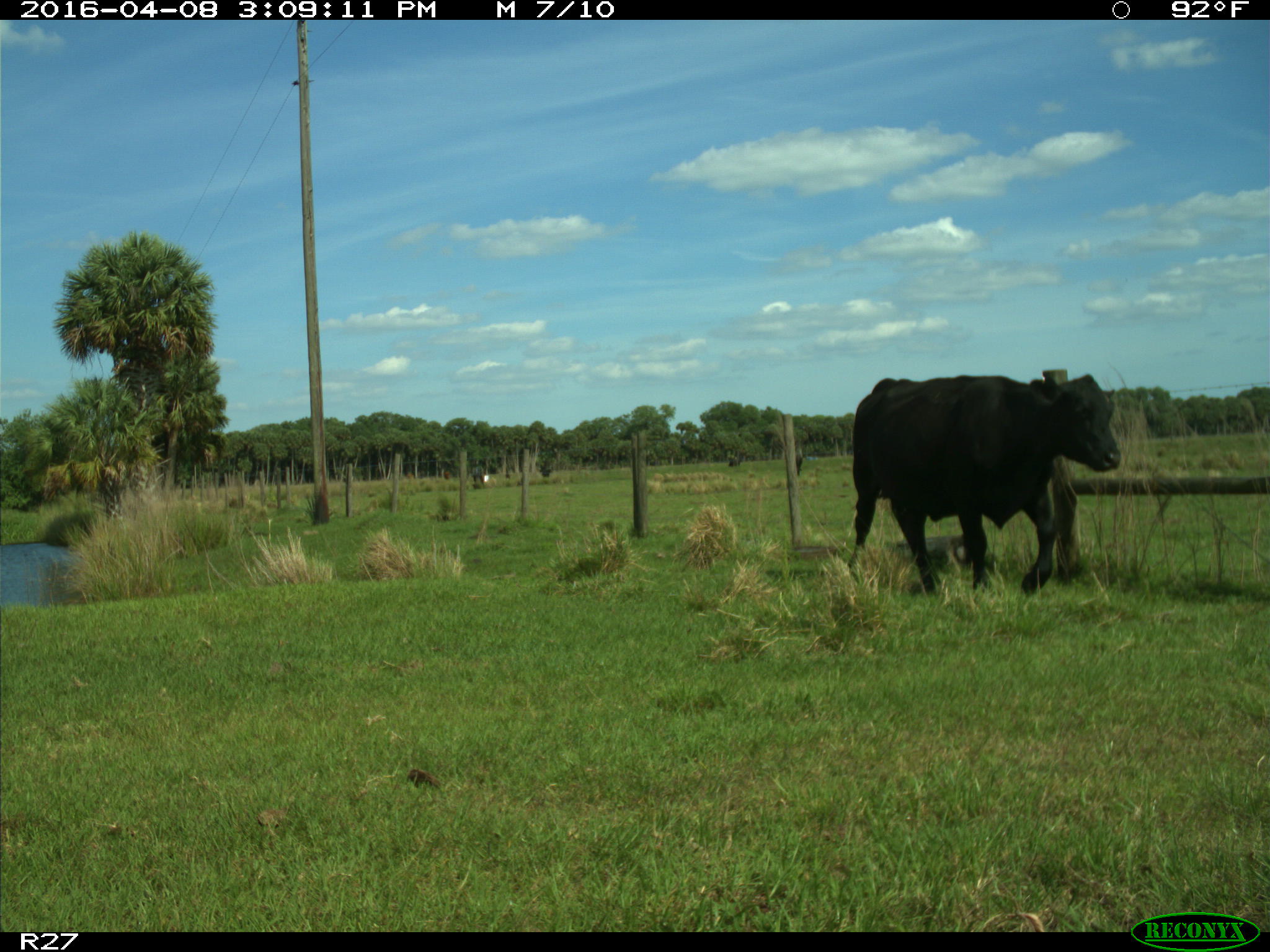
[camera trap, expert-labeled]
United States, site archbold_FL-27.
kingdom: Animalia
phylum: Chordata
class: Mammalia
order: Artiodactyla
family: Bovidae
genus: Bos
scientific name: Bos taurus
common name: domestic cow